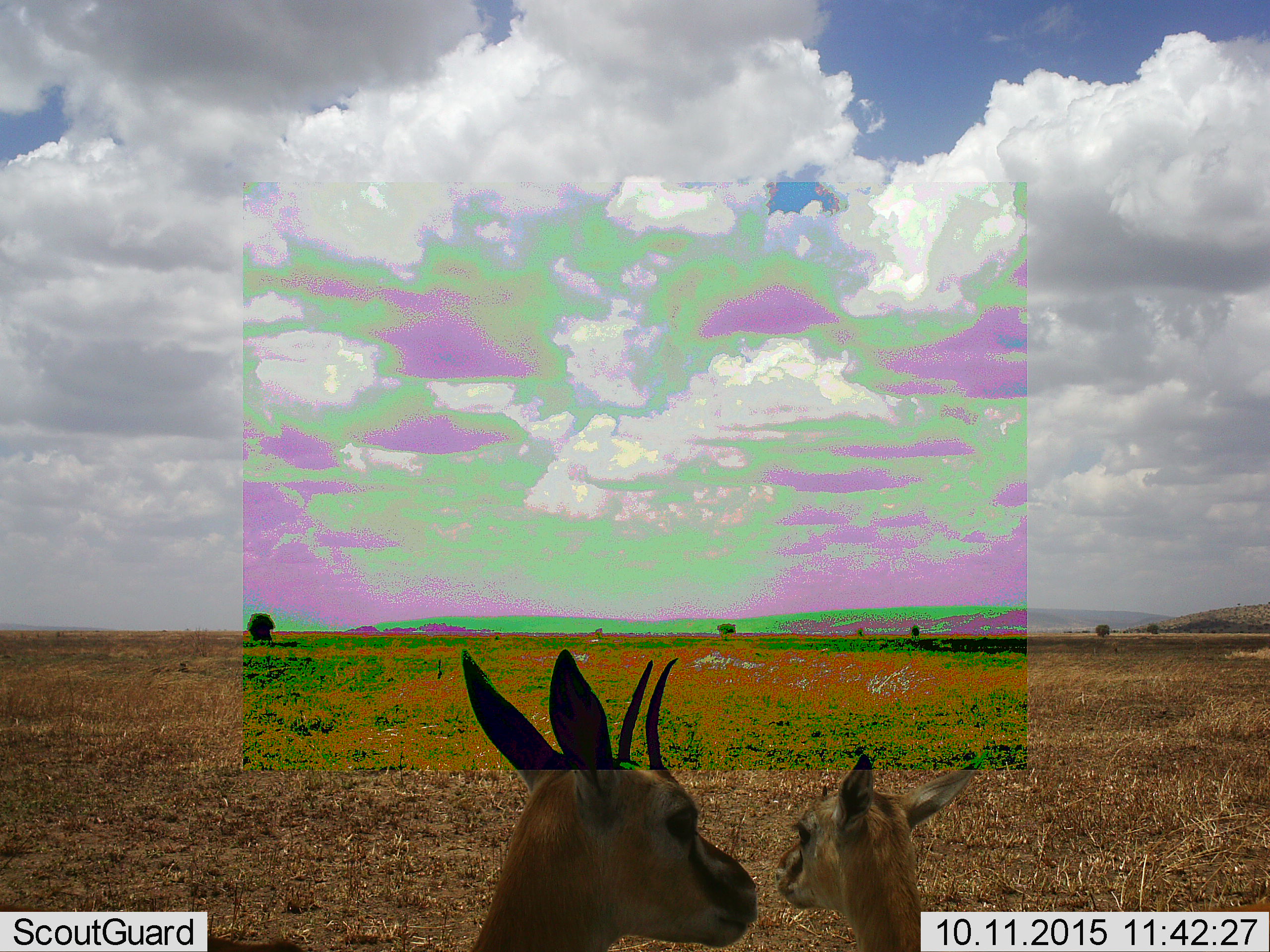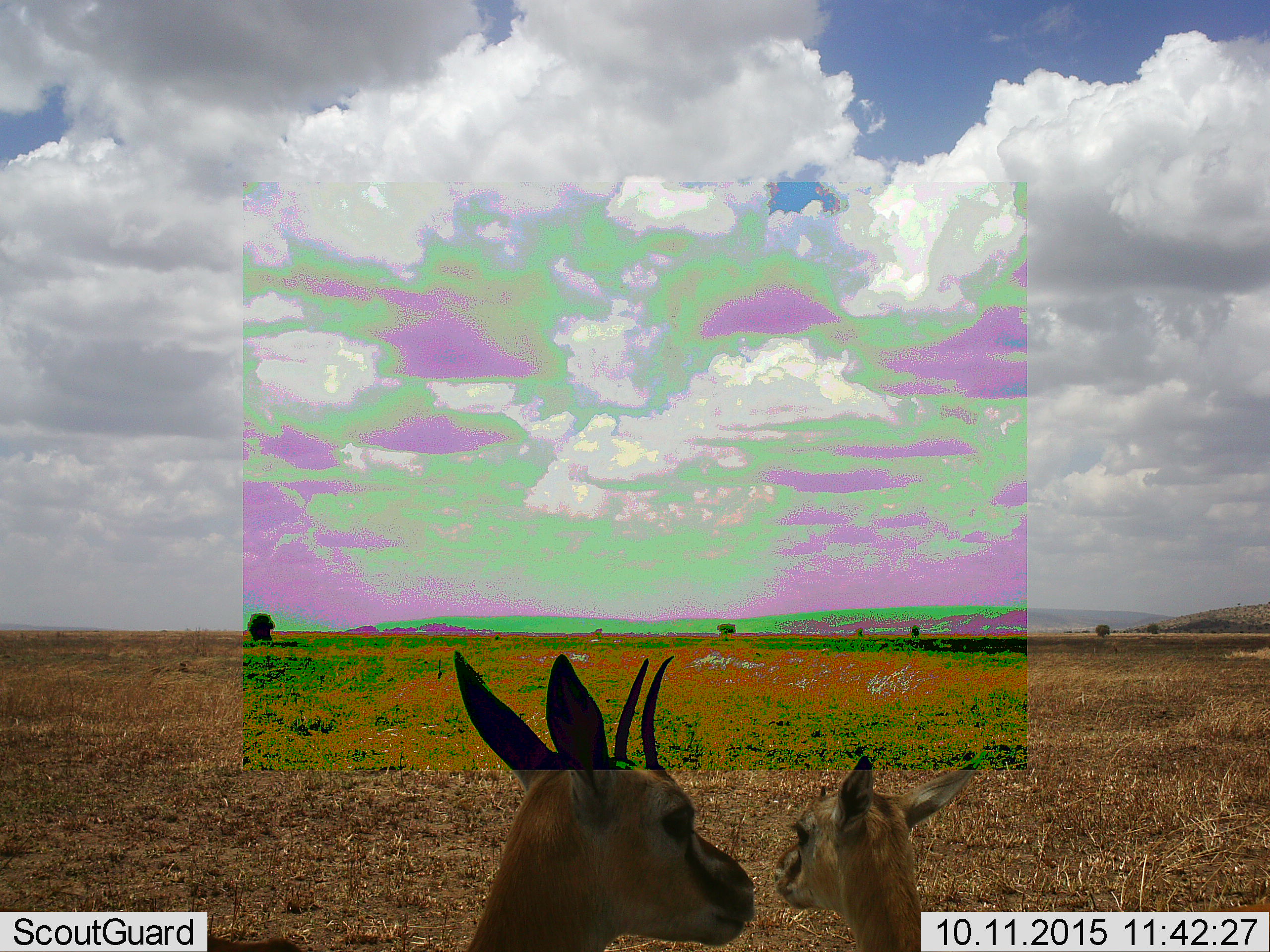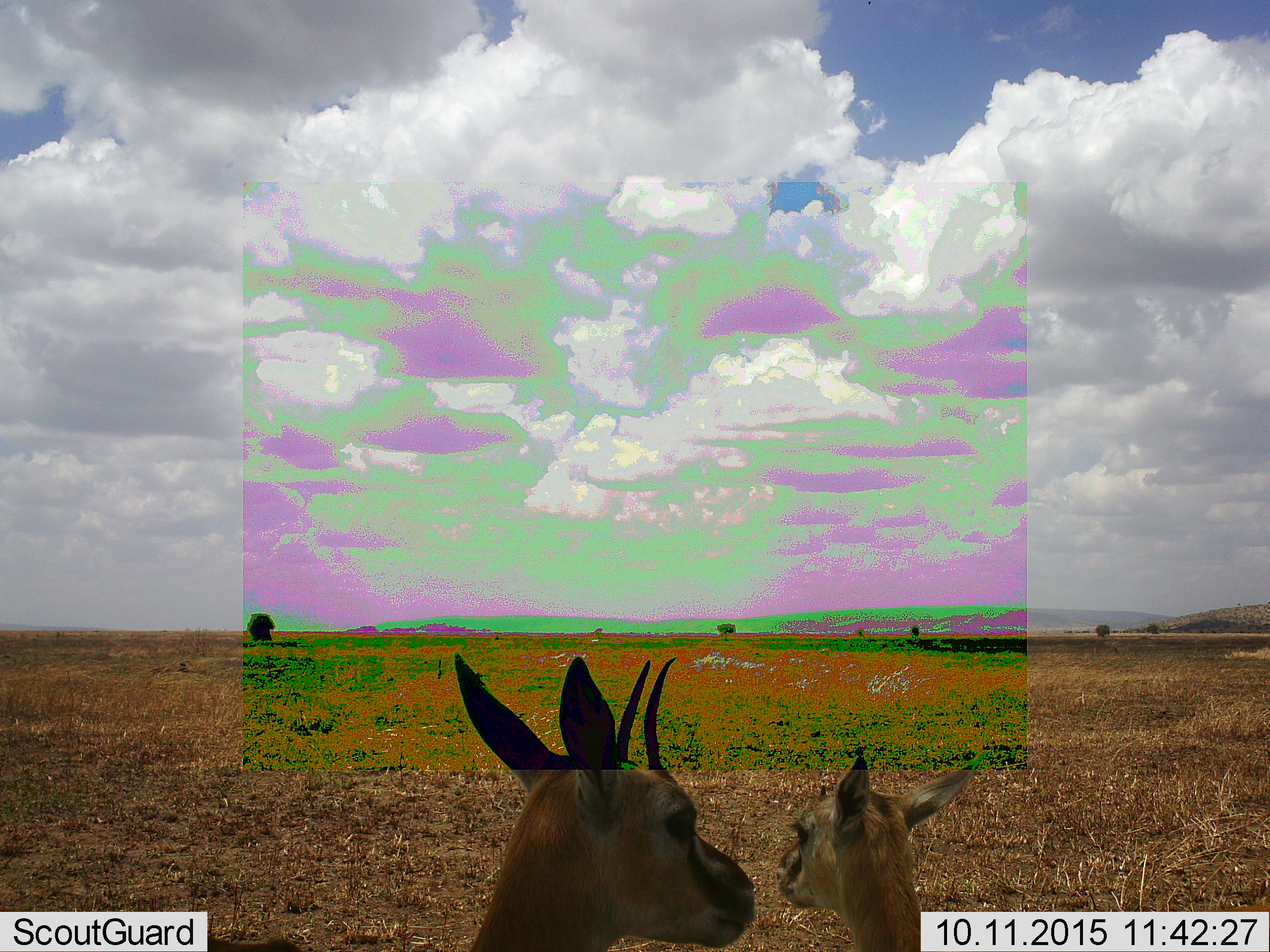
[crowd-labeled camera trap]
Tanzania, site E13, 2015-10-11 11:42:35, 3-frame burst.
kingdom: Animalia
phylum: Chordata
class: Mammalia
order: Artiodactyla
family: Bovidae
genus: Eudorcas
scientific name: Eudorcas thomsonii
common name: thomson's gazelle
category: gazellethomsons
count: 2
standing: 80%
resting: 10%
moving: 10%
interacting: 0%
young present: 70%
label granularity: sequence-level